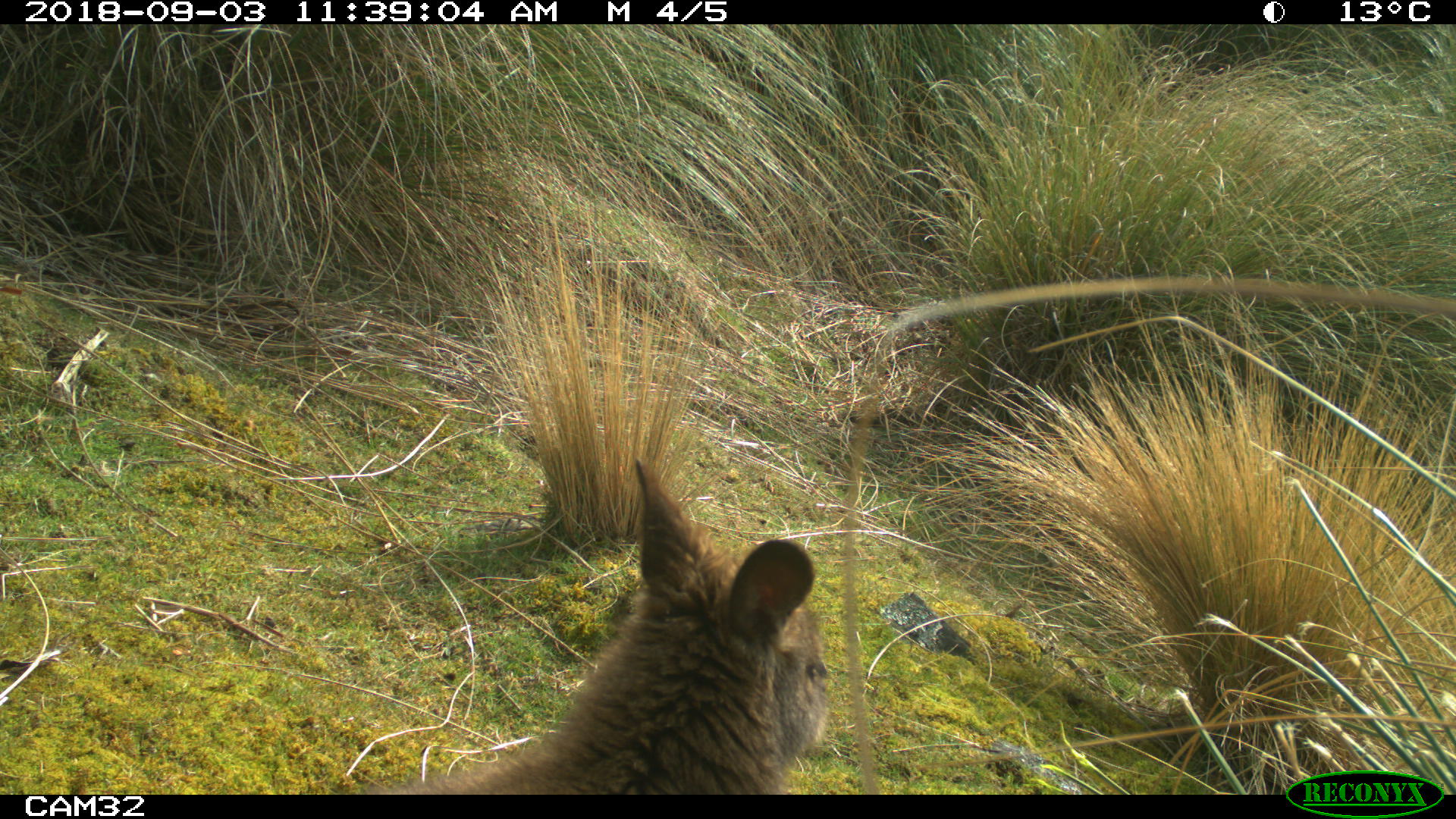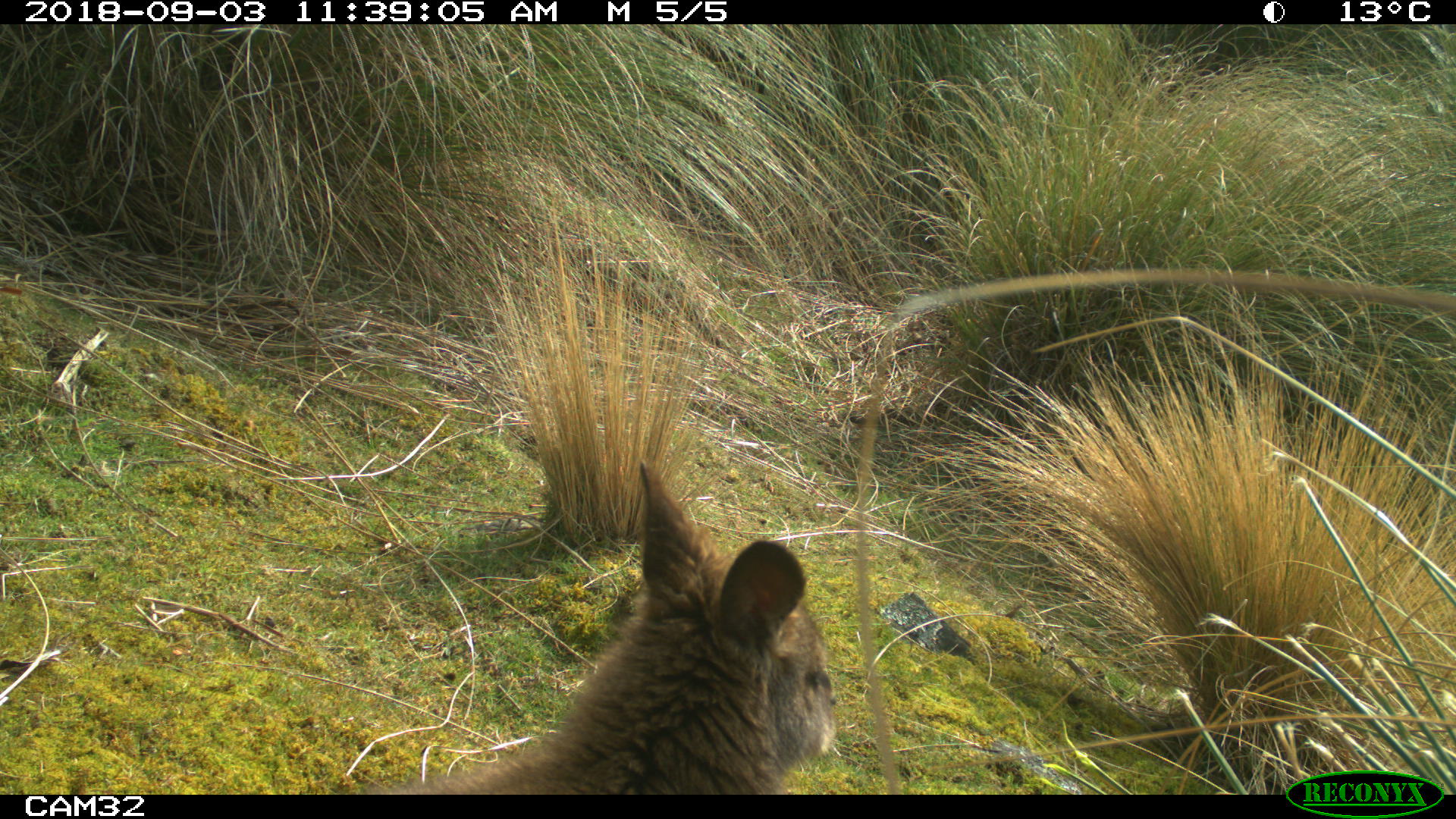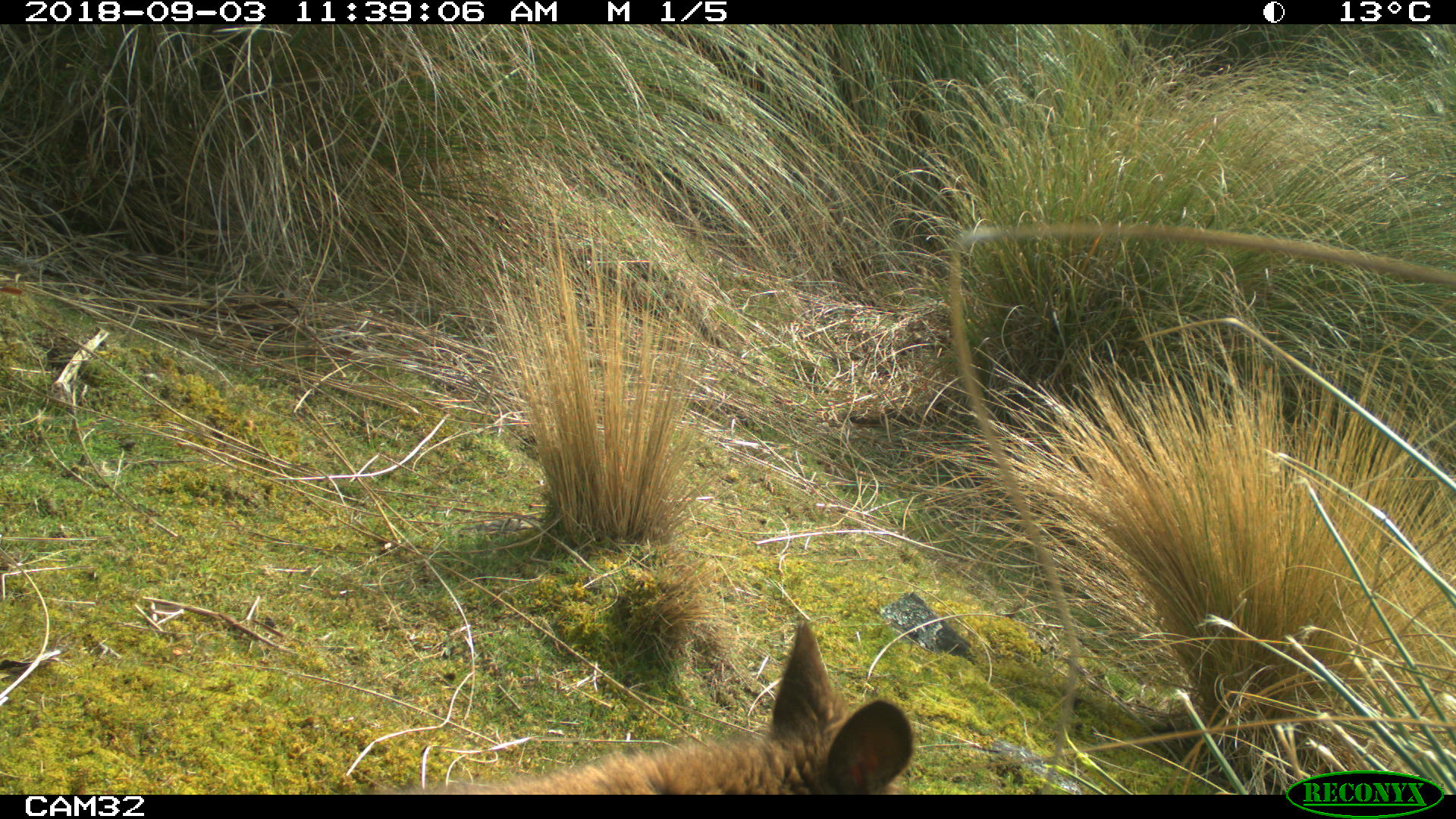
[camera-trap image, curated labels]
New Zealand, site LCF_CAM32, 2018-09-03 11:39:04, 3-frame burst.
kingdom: Animalia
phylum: Chordata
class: Mammalia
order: Diprotodontia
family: Macropodidae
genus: Notamacropus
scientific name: Notamacropus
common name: wallaby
Wallaby (Notamacropus).